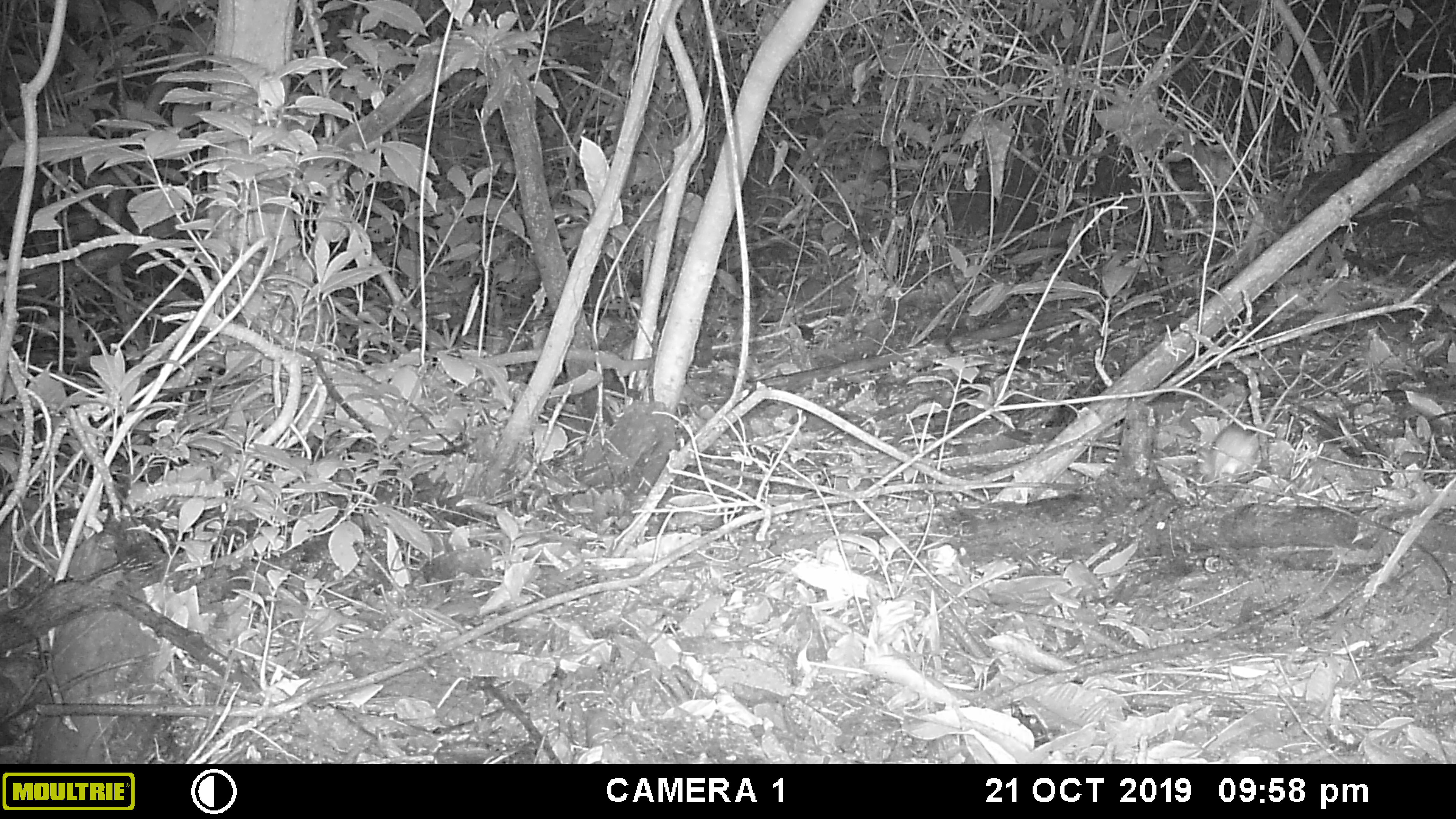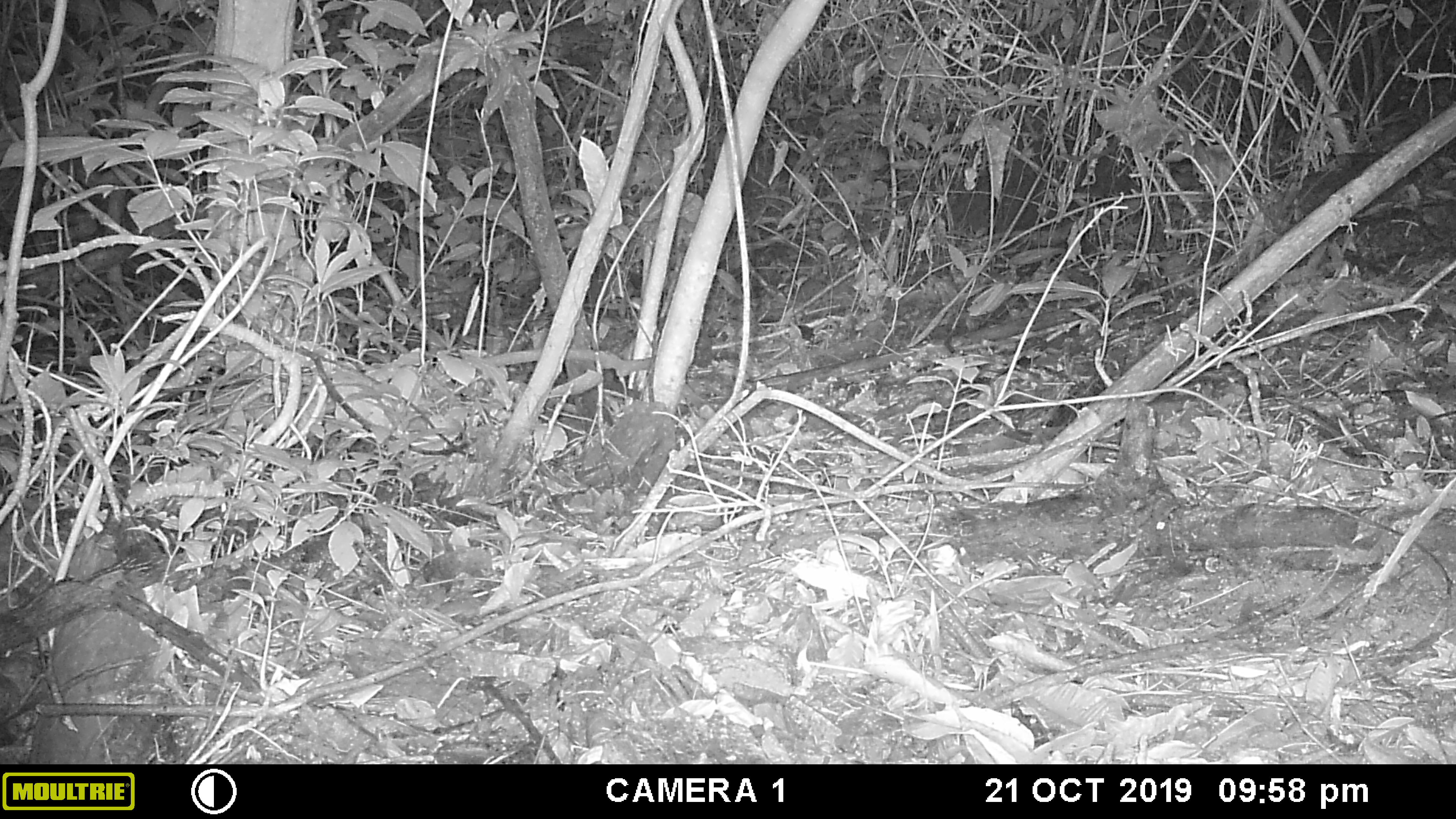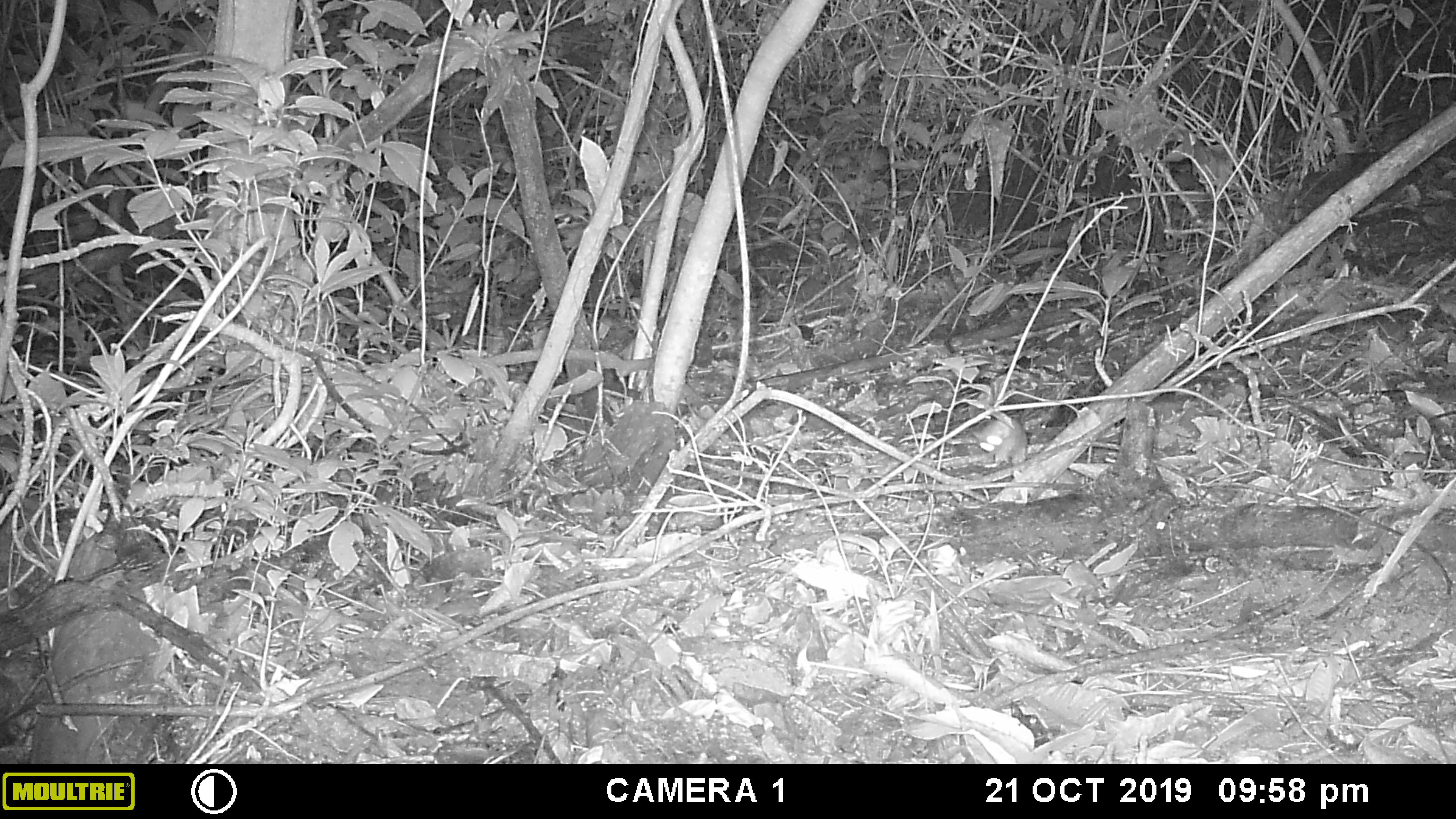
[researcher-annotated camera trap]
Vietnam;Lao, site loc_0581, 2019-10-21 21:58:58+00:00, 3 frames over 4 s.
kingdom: Animalia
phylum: Chordata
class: Mammalia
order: Rodentia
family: Muridae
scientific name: Muridae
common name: old-world mice and rats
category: unidentified murid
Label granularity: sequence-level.